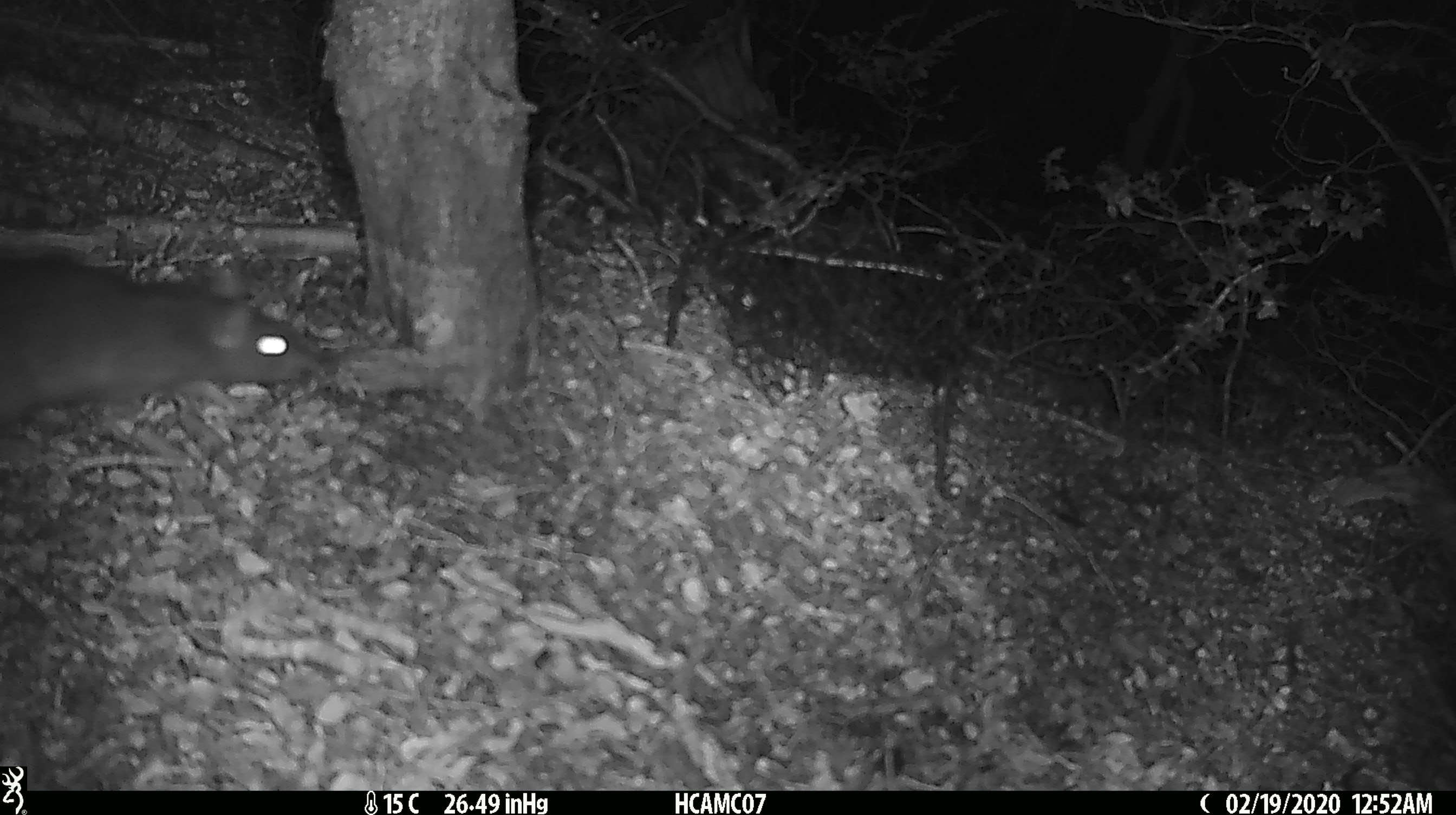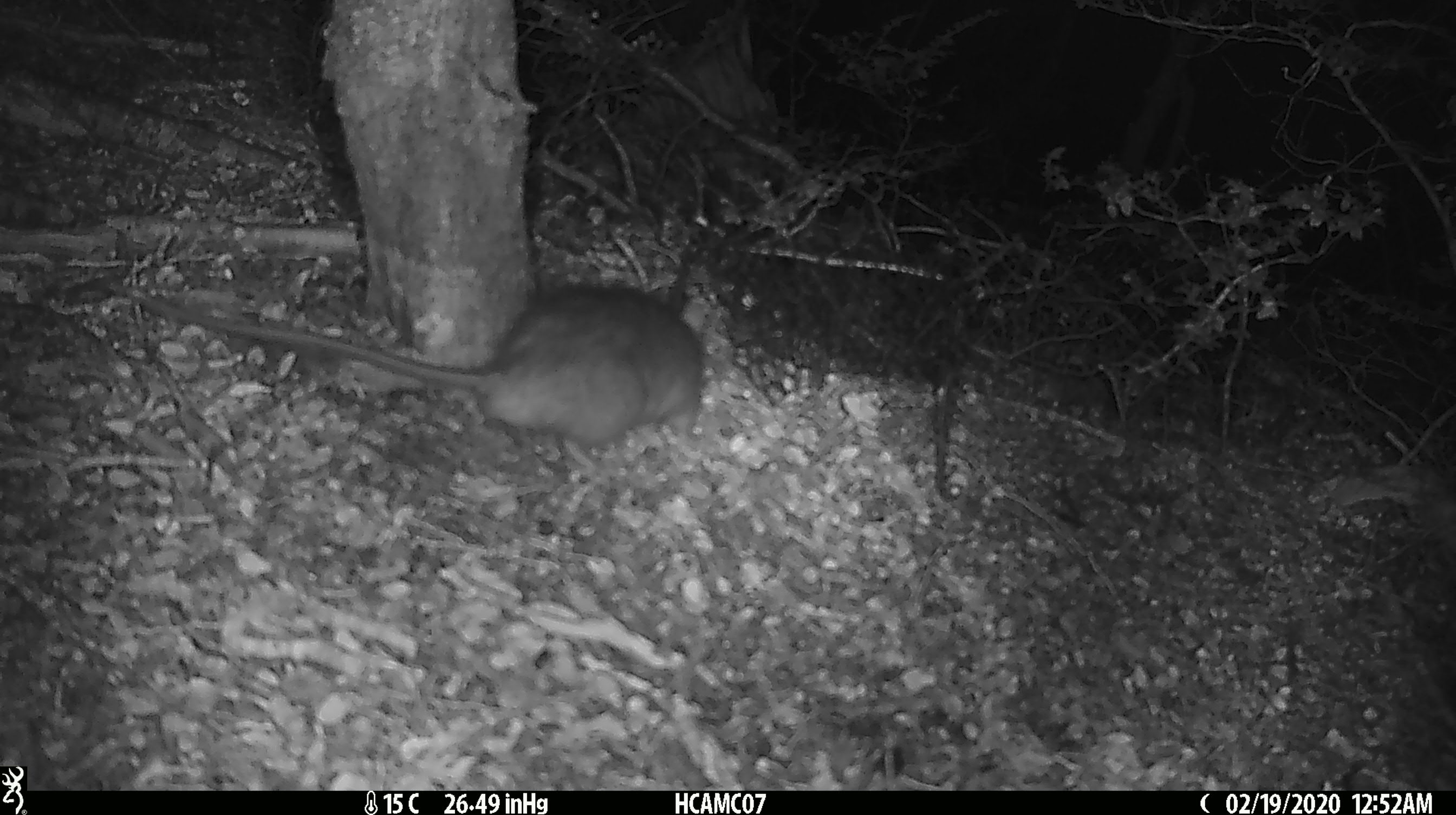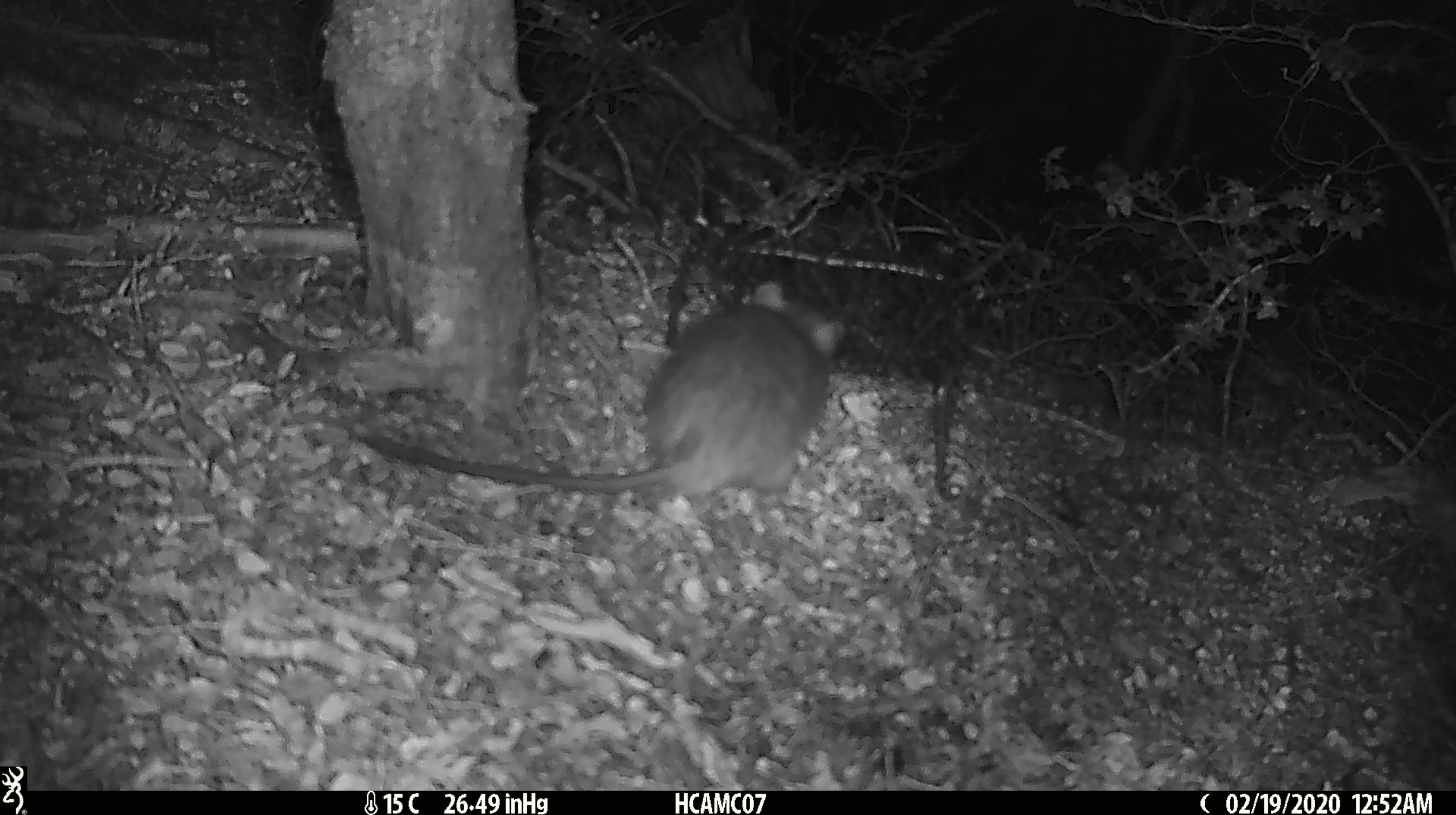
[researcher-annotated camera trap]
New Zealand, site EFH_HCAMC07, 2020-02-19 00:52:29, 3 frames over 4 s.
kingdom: Animalia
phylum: Chordata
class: Mammalia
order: Rodentia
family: Muridae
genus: Rattus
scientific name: Rattus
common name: rat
Rat (Rattus).